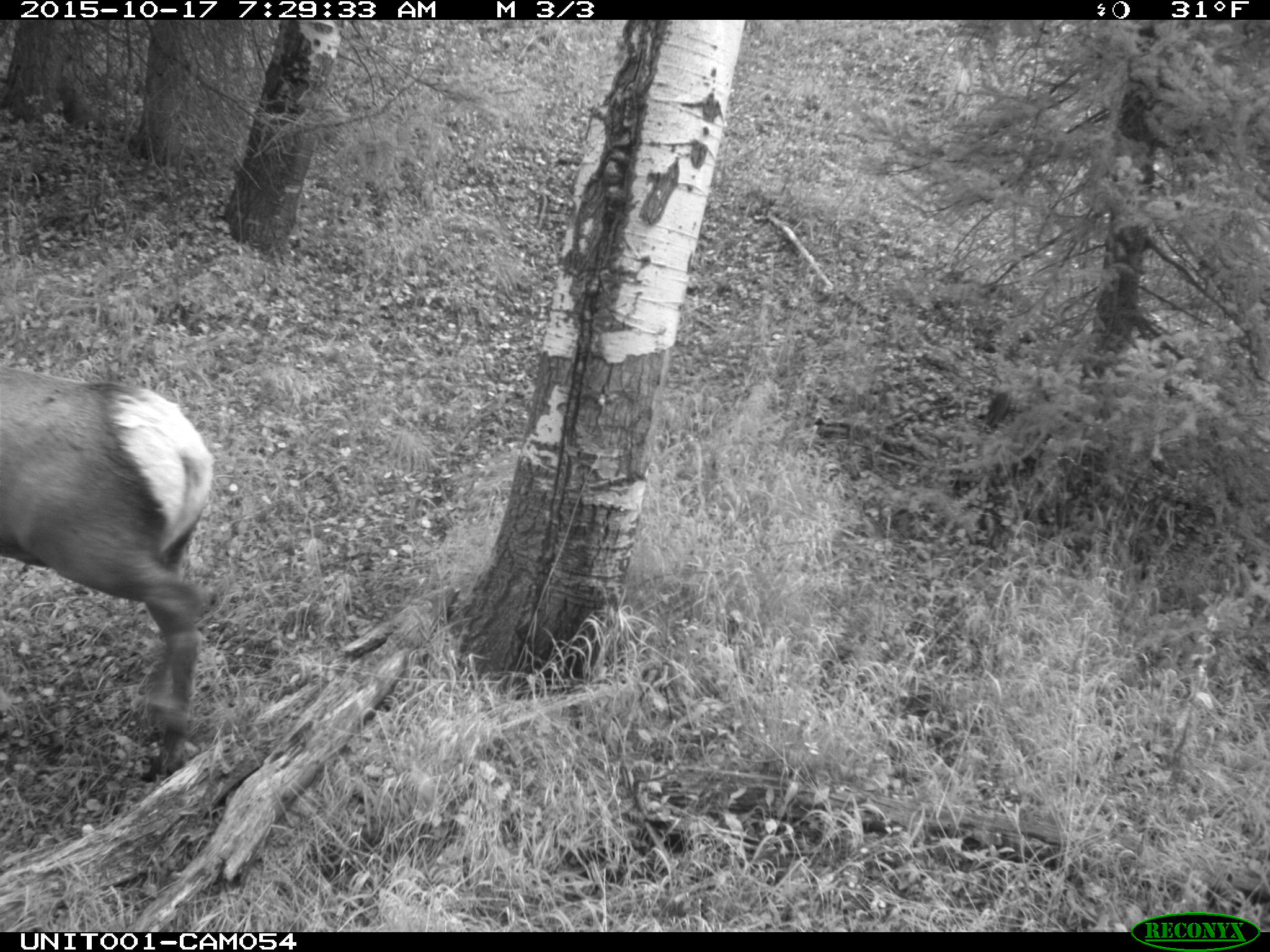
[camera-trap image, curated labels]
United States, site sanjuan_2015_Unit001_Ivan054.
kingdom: Animalia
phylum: Chordata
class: Mammalia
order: Artiodactyla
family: Cervidae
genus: Cervus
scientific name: Cervus elaphus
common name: red deer